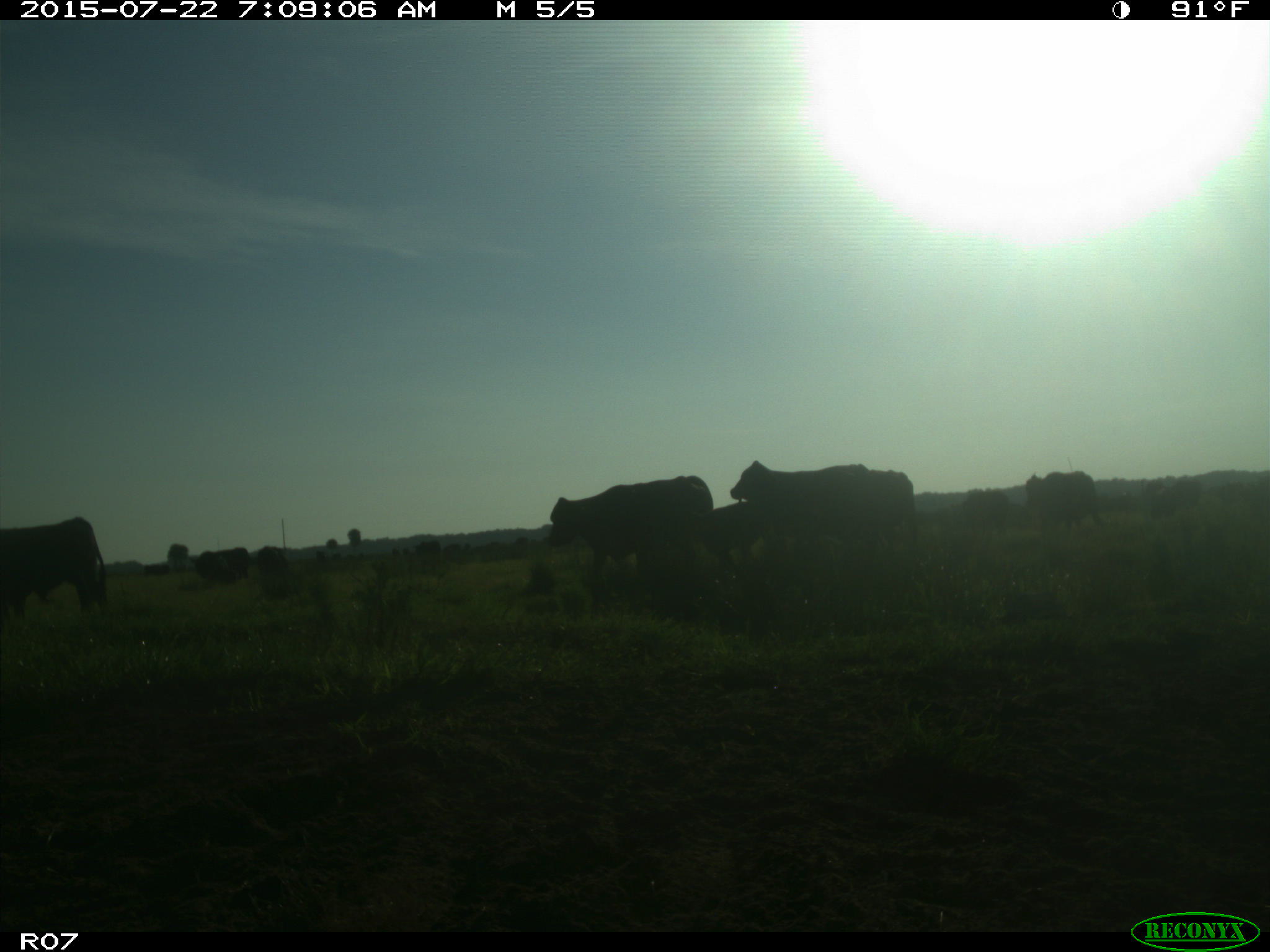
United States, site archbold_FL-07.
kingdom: Animalia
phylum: Chordata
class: Mammalia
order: Carnivora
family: Procyonidae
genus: Procyon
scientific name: Procyon lotor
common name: common raccoon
Procyon lotor (common raccoon).